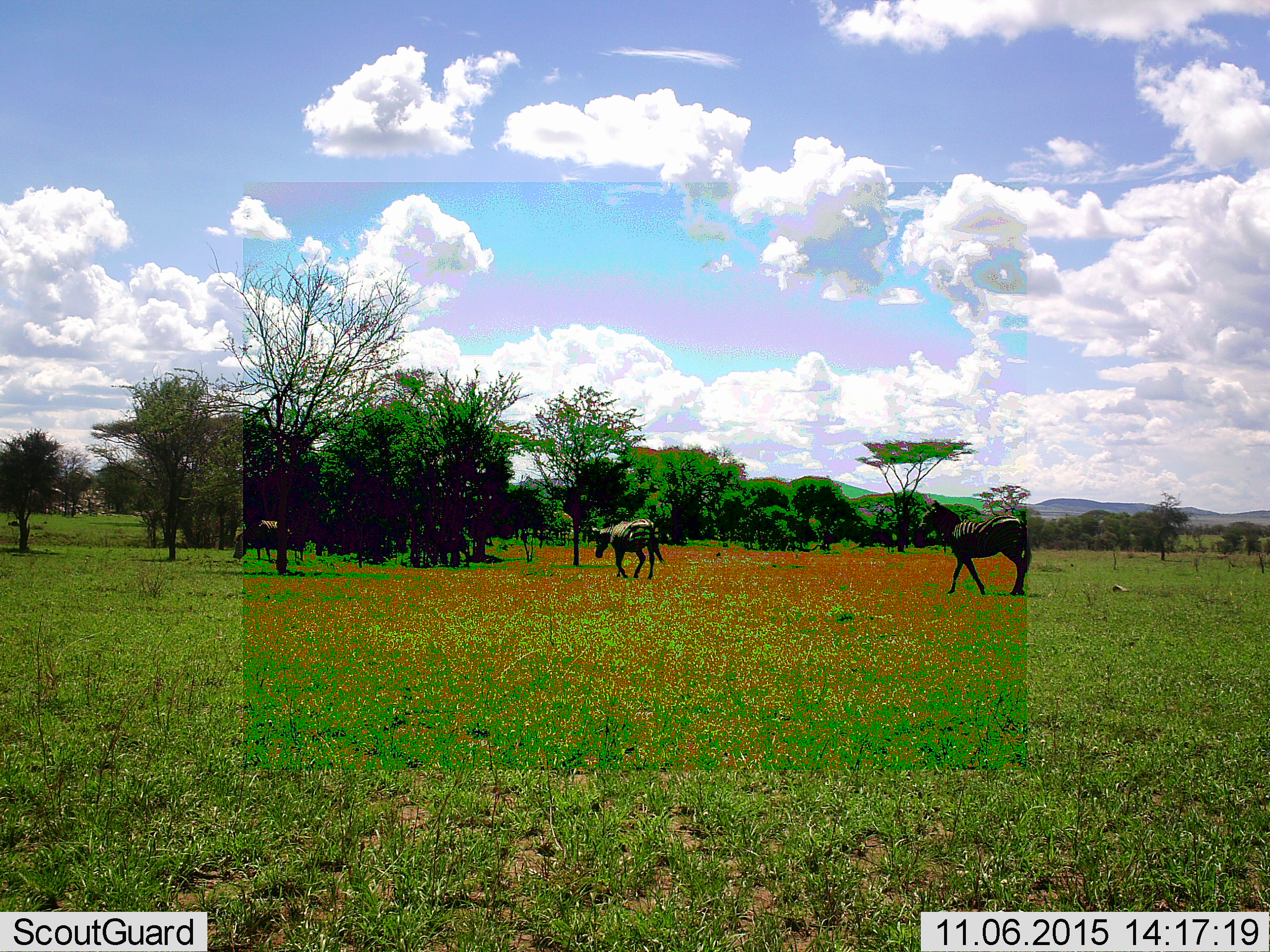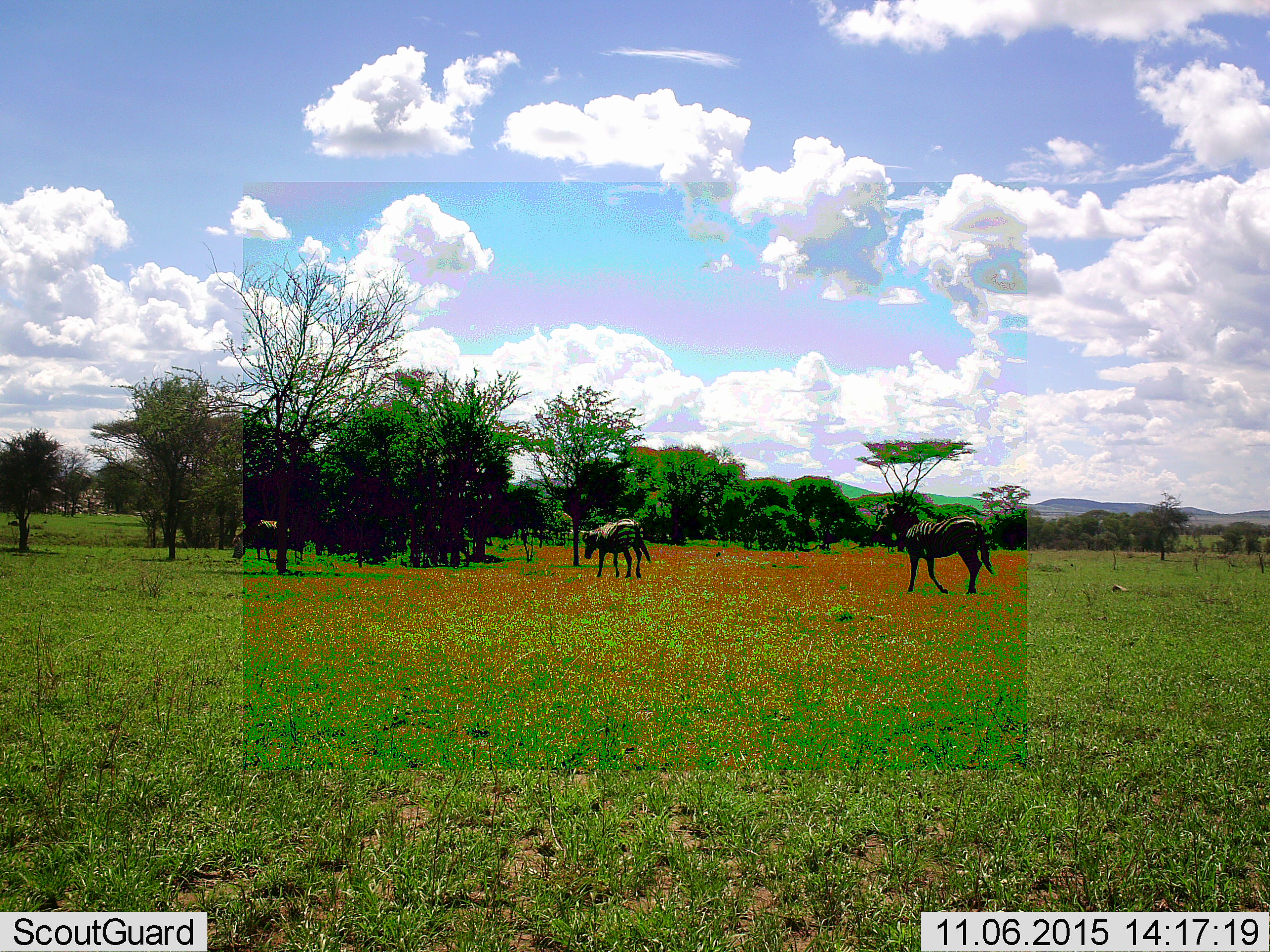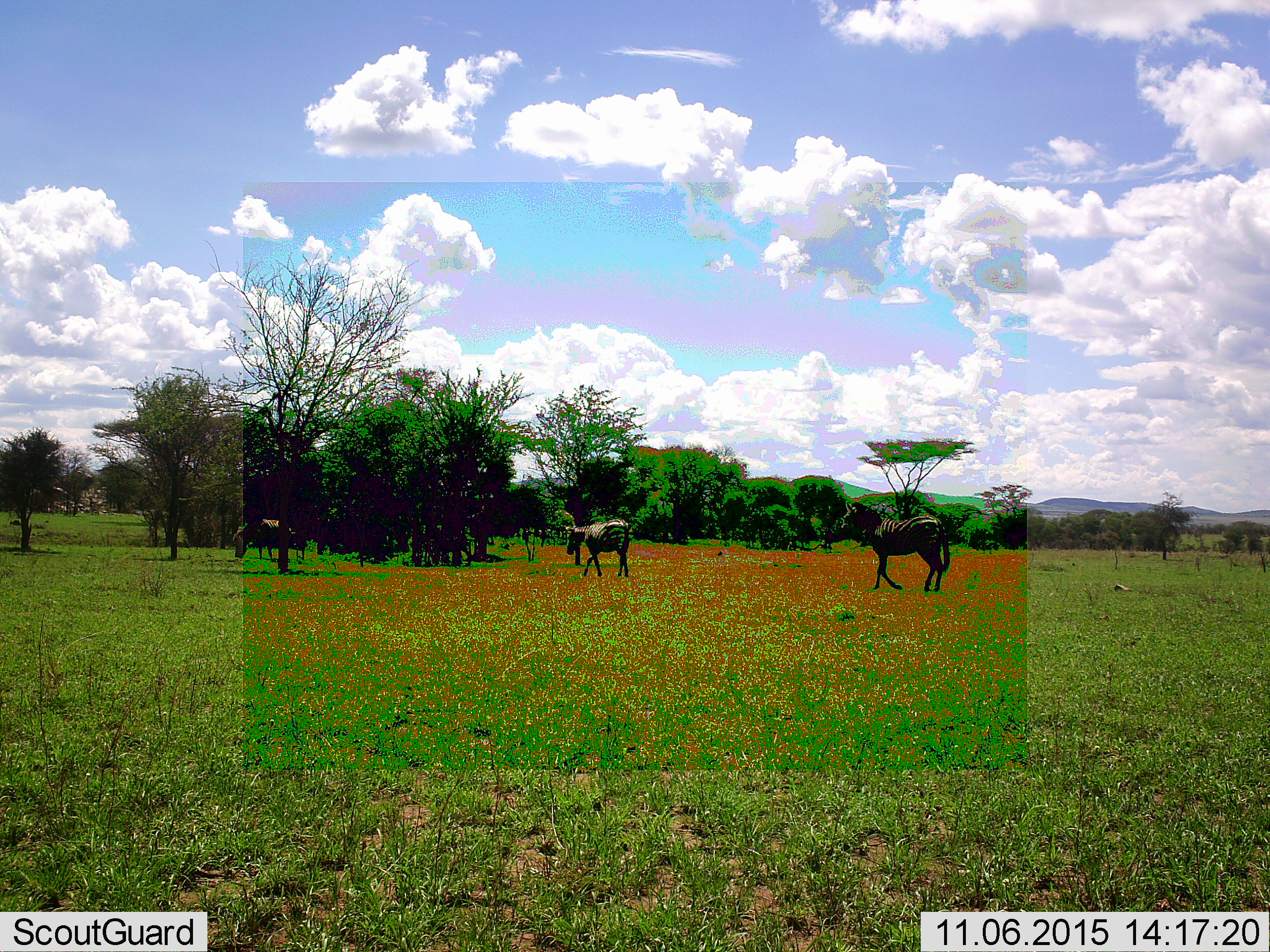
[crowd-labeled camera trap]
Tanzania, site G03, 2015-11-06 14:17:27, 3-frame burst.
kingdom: Animalia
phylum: Chordata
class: Mammalia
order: Perissodactyla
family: Equidae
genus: Equus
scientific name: Equus quagga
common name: plains zebra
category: zebra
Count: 3.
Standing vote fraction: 33%.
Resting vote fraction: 0%.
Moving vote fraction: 94%.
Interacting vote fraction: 0%.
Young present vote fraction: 6%.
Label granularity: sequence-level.